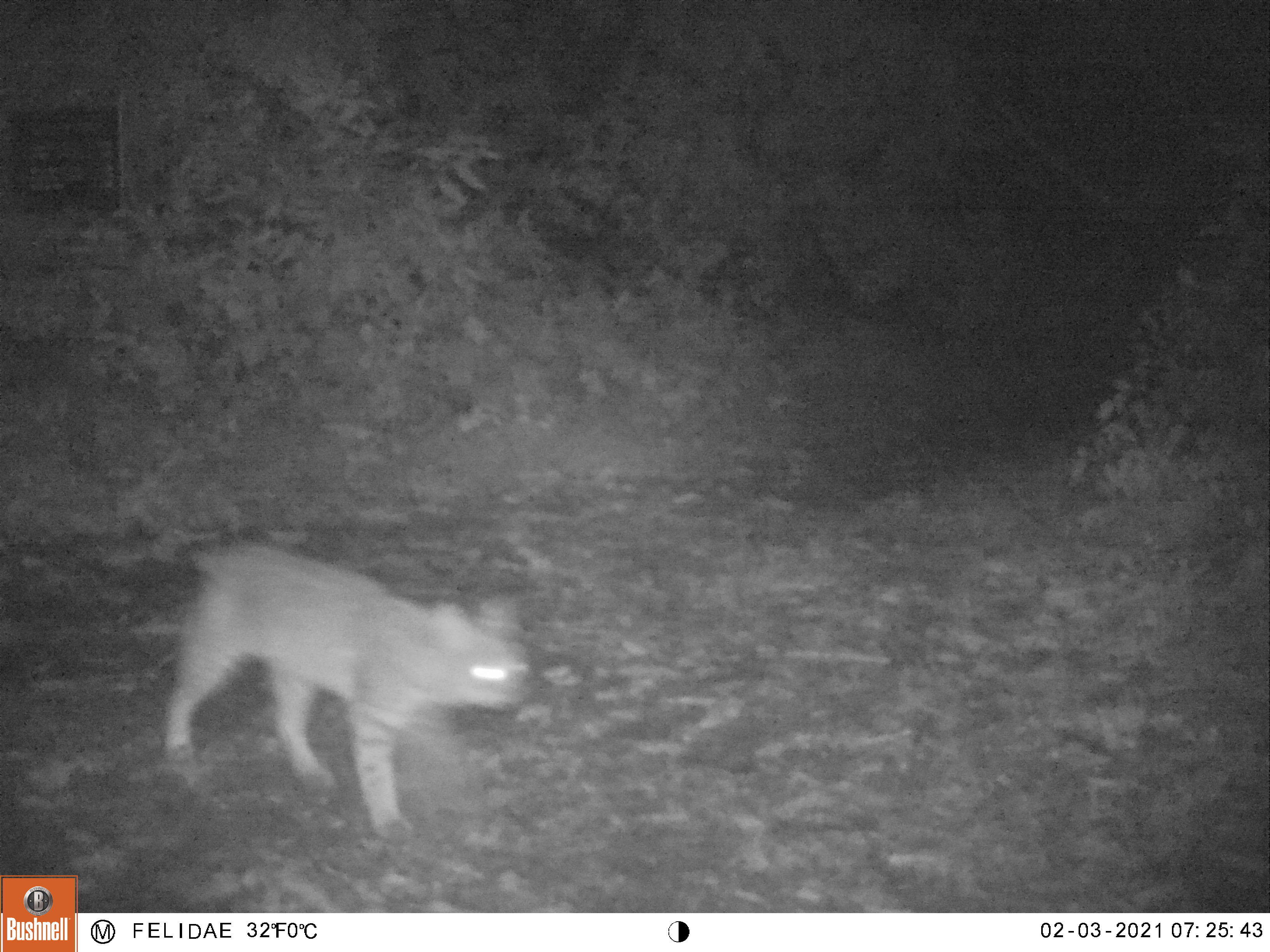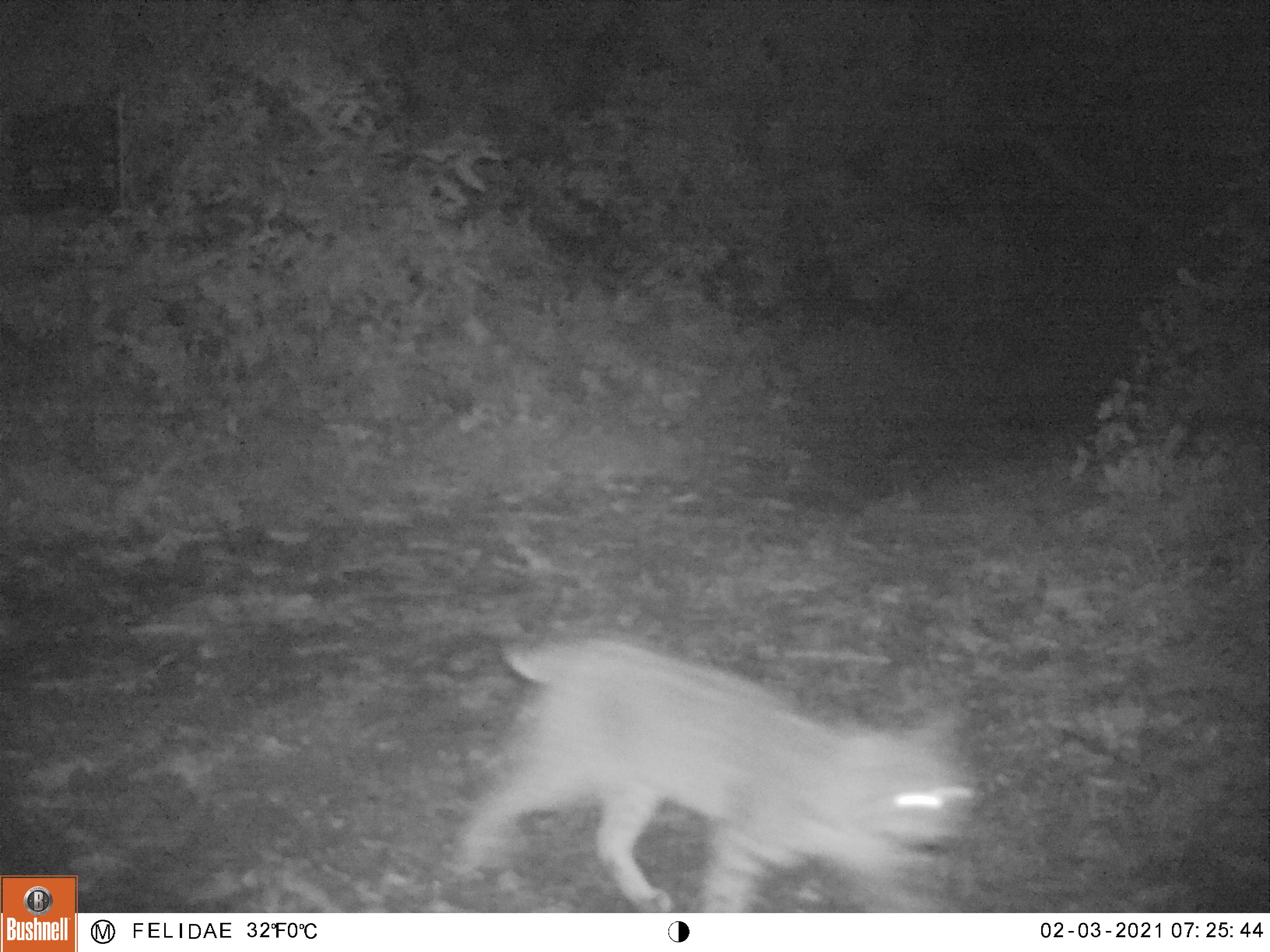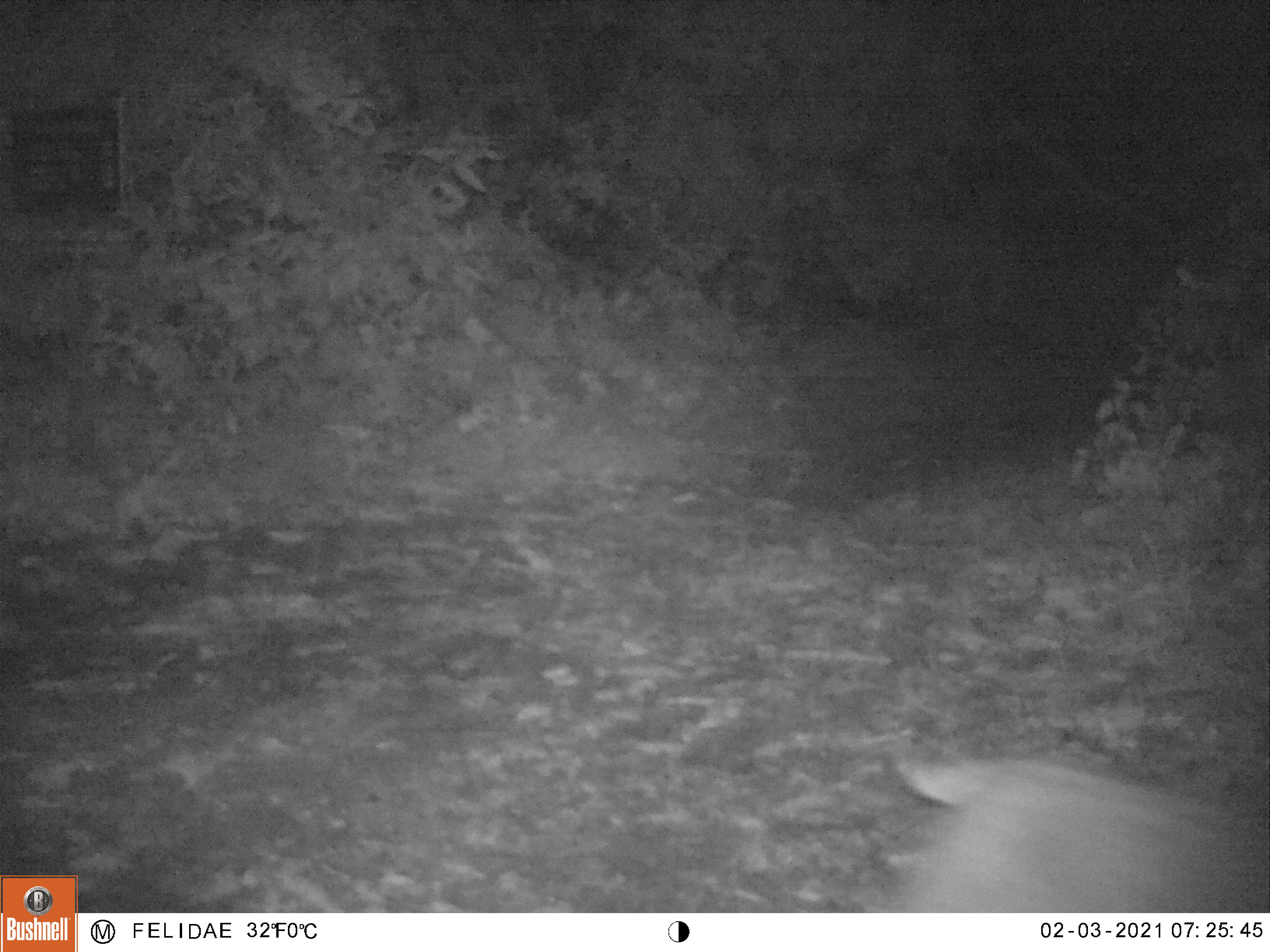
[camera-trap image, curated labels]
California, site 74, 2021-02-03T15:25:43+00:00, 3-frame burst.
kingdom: Animalia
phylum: Chordata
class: Mammalia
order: Carnivora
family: Felidae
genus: Lynx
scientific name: Lynx rufus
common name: bobcat